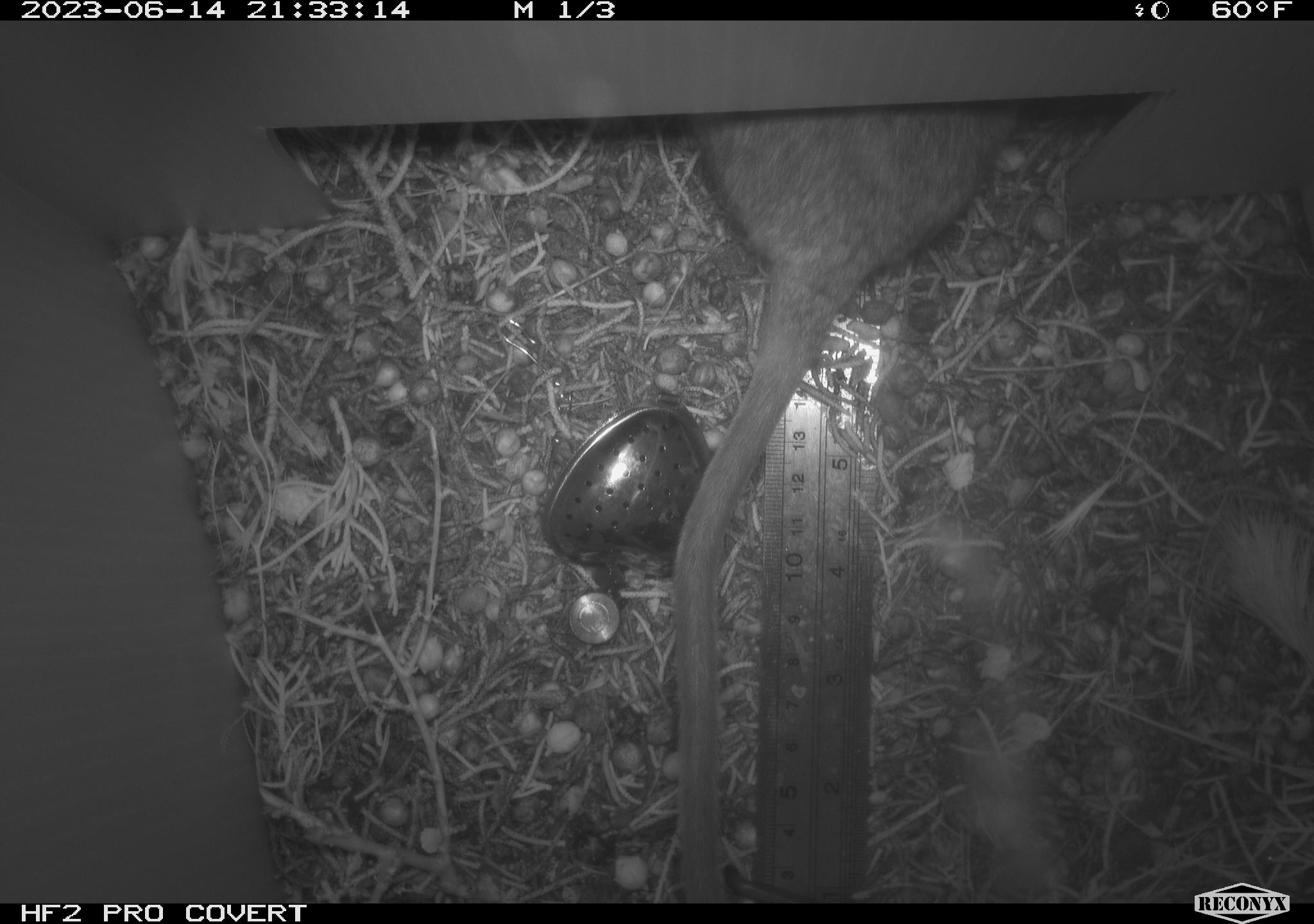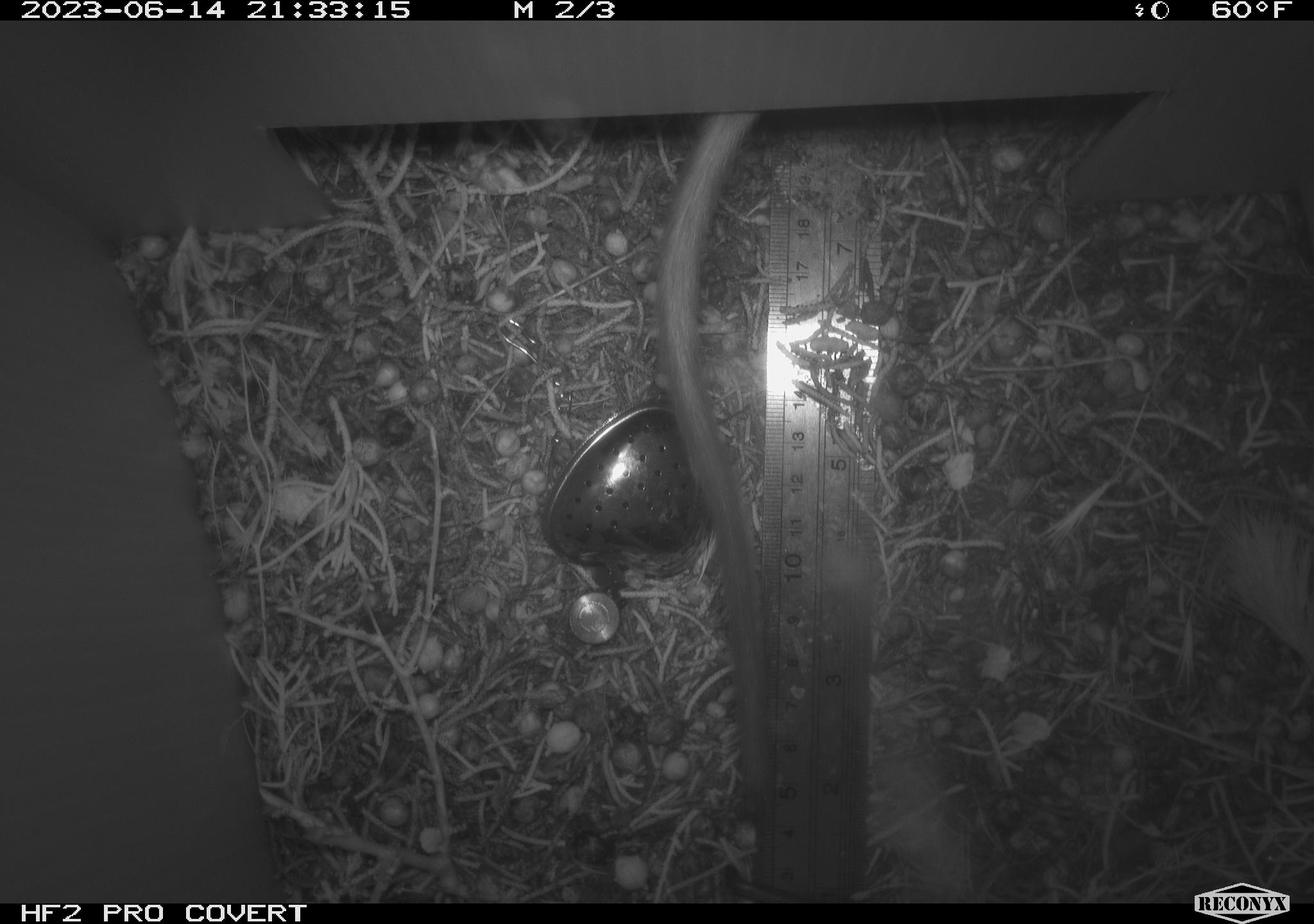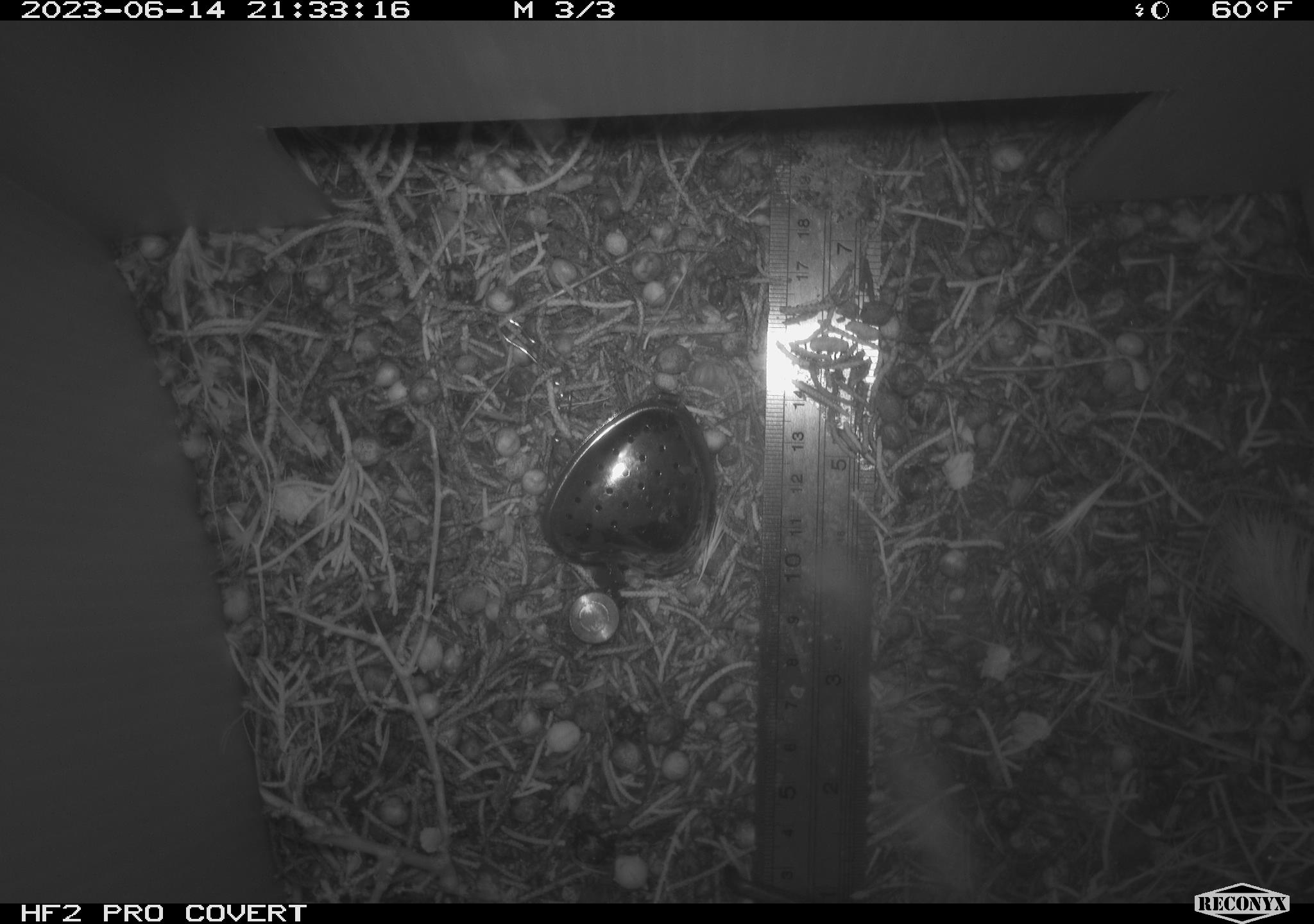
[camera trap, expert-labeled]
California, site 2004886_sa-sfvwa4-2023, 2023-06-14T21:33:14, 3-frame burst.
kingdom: Animalia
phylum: Chordata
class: Mammalia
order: Rodentia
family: Cricetidae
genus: Neotoma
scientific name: Neotoma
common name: pack rat or woodrat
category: neotoma species